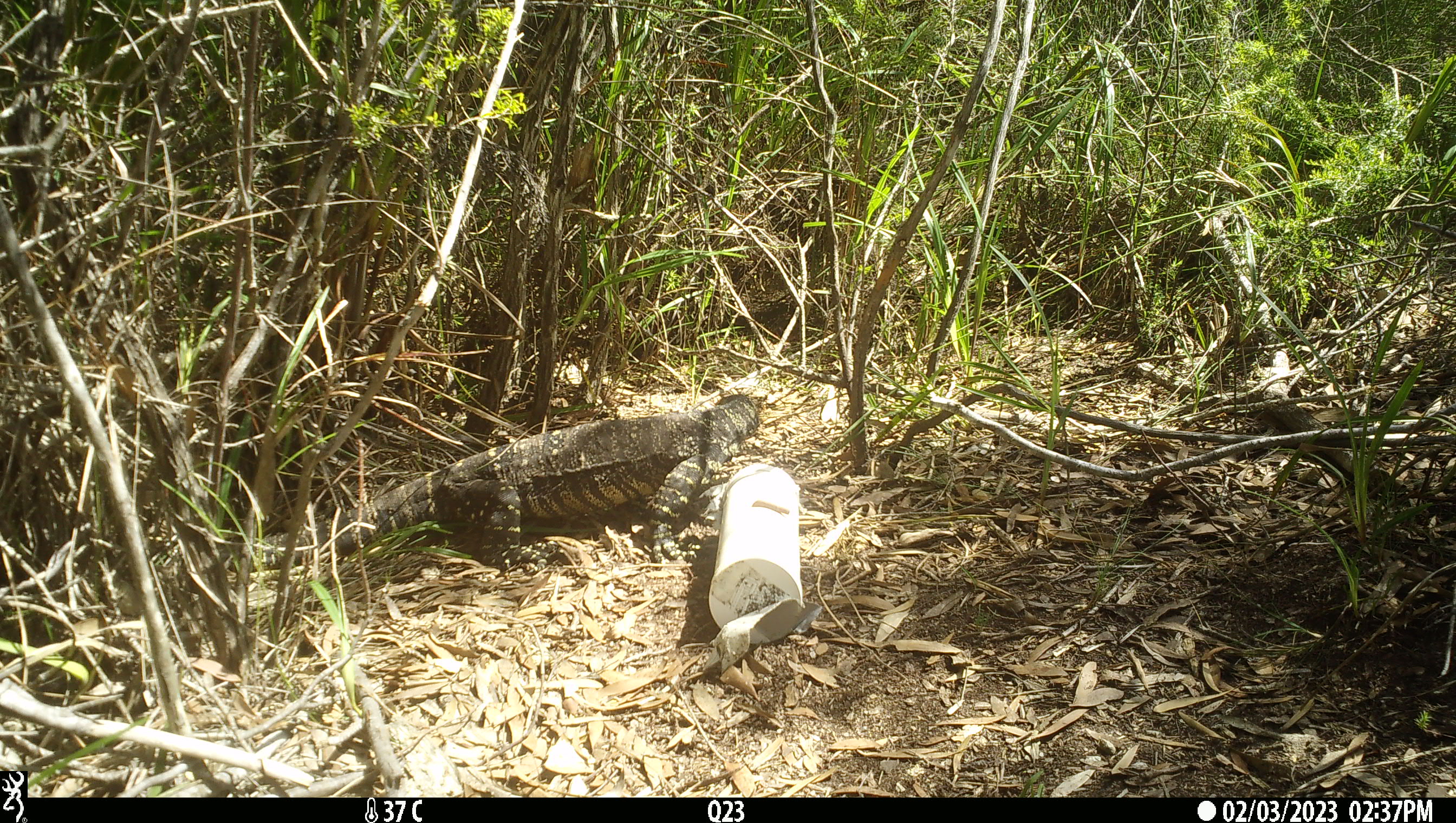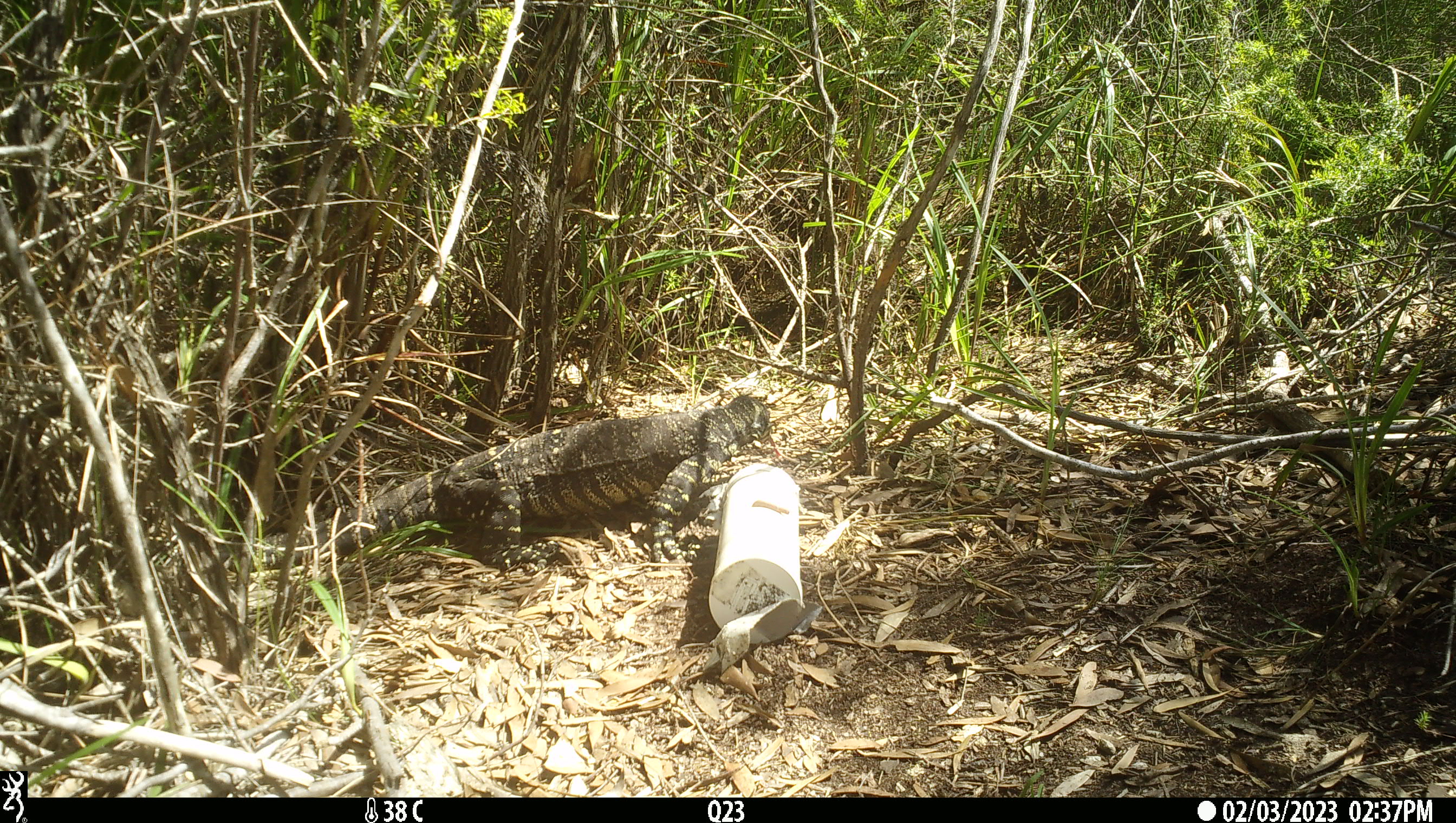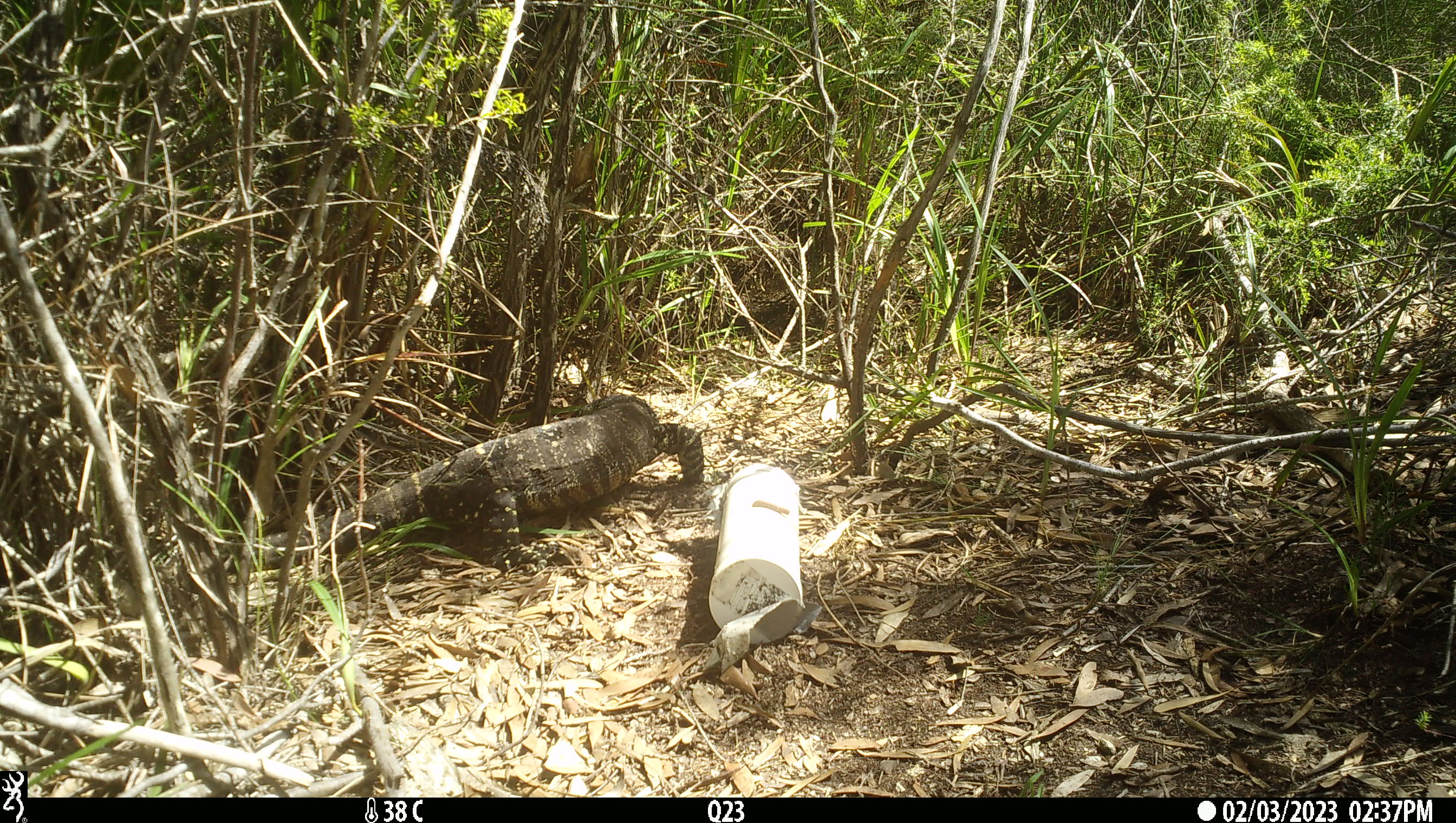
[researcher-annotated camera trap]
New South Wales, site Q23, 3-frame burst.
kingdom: Animalia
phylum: Chordata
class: Reptilia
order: Squamata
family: Varanidae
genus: Varanus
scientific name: Varanus varius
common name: lace monitor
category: goanna